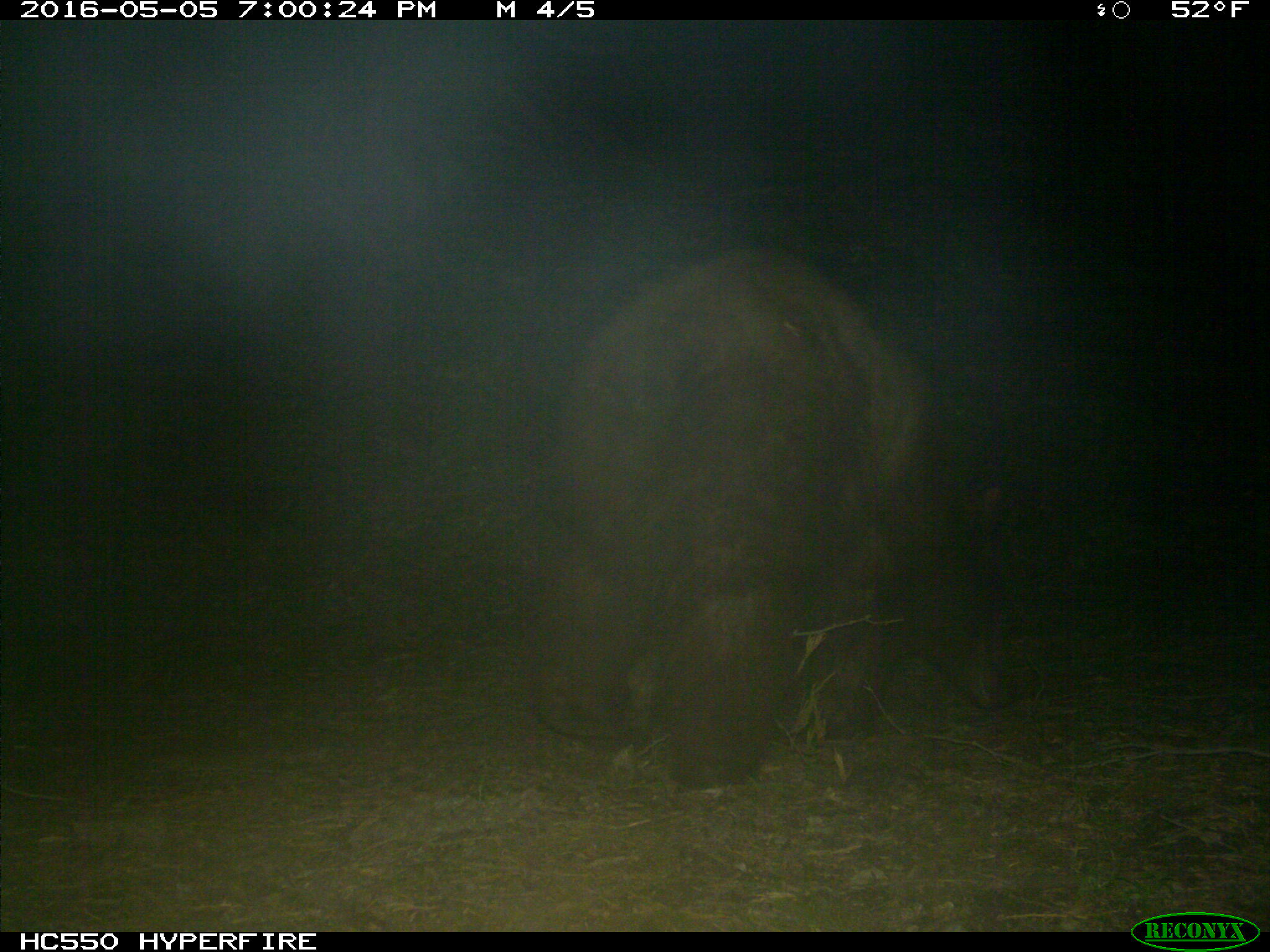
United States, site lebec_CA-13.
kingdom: Animalia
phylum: Chordata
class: Mammalia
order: Carnivora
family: Ursidae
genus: Ursus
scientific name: Ursus americanus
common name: american black bear